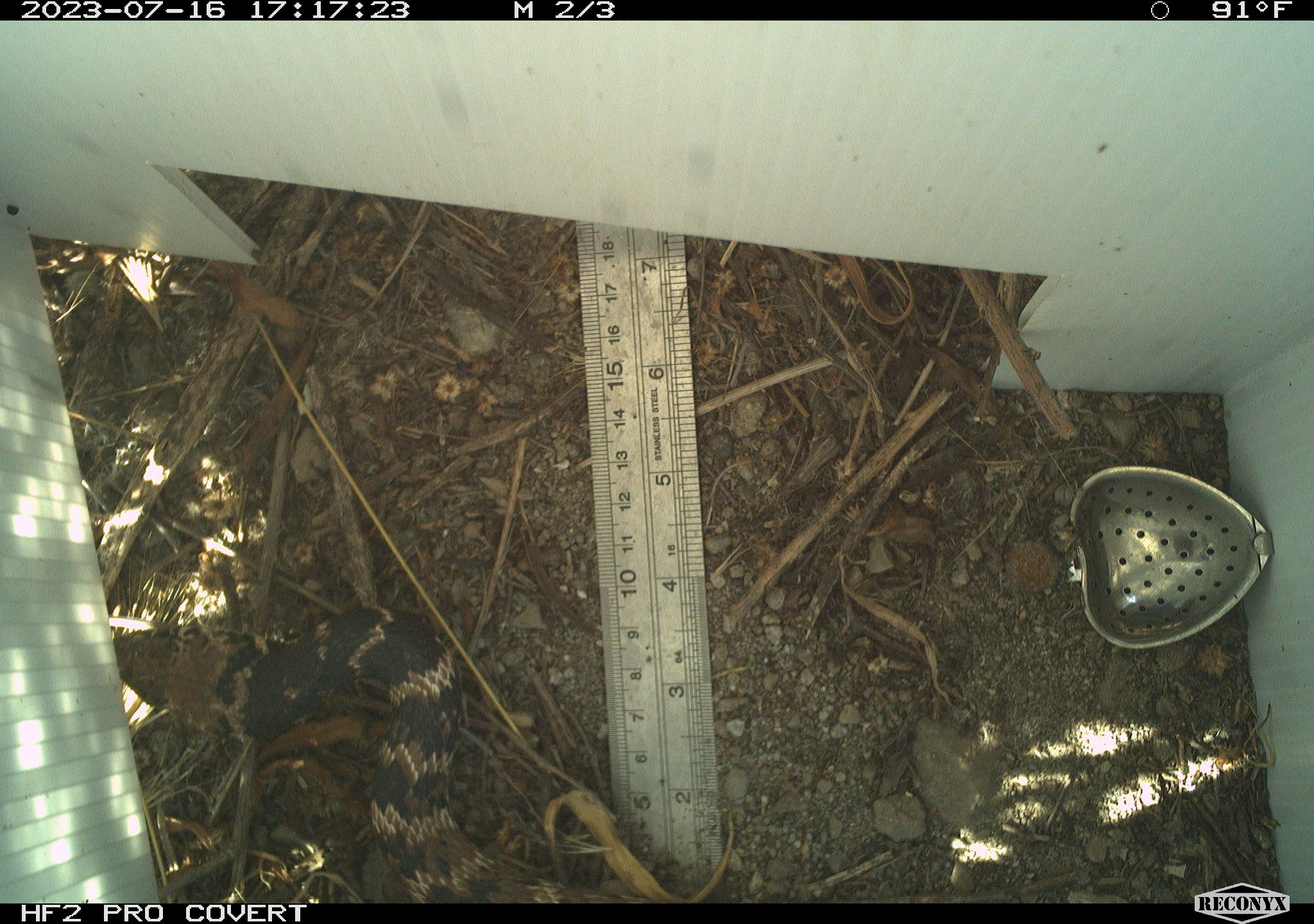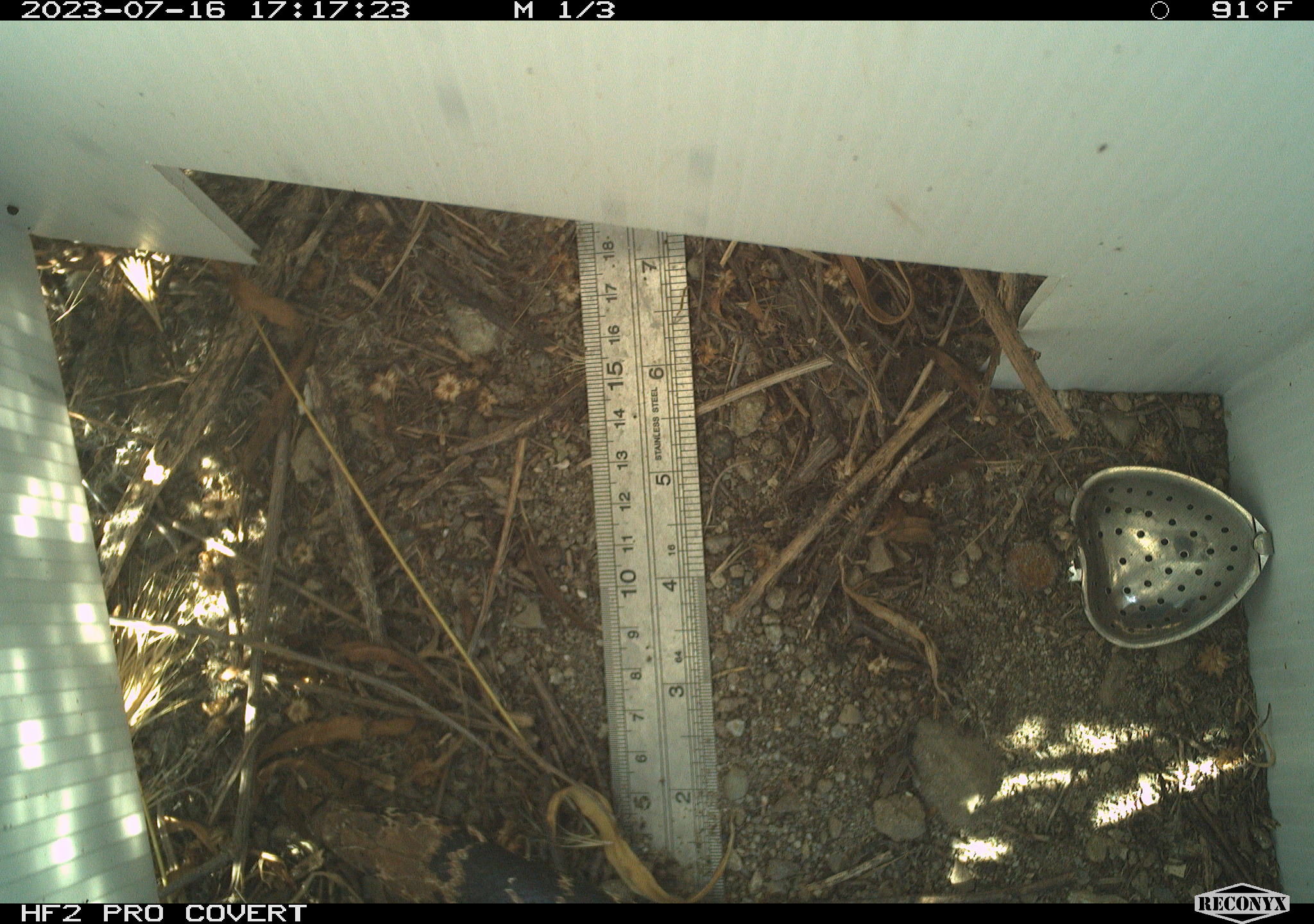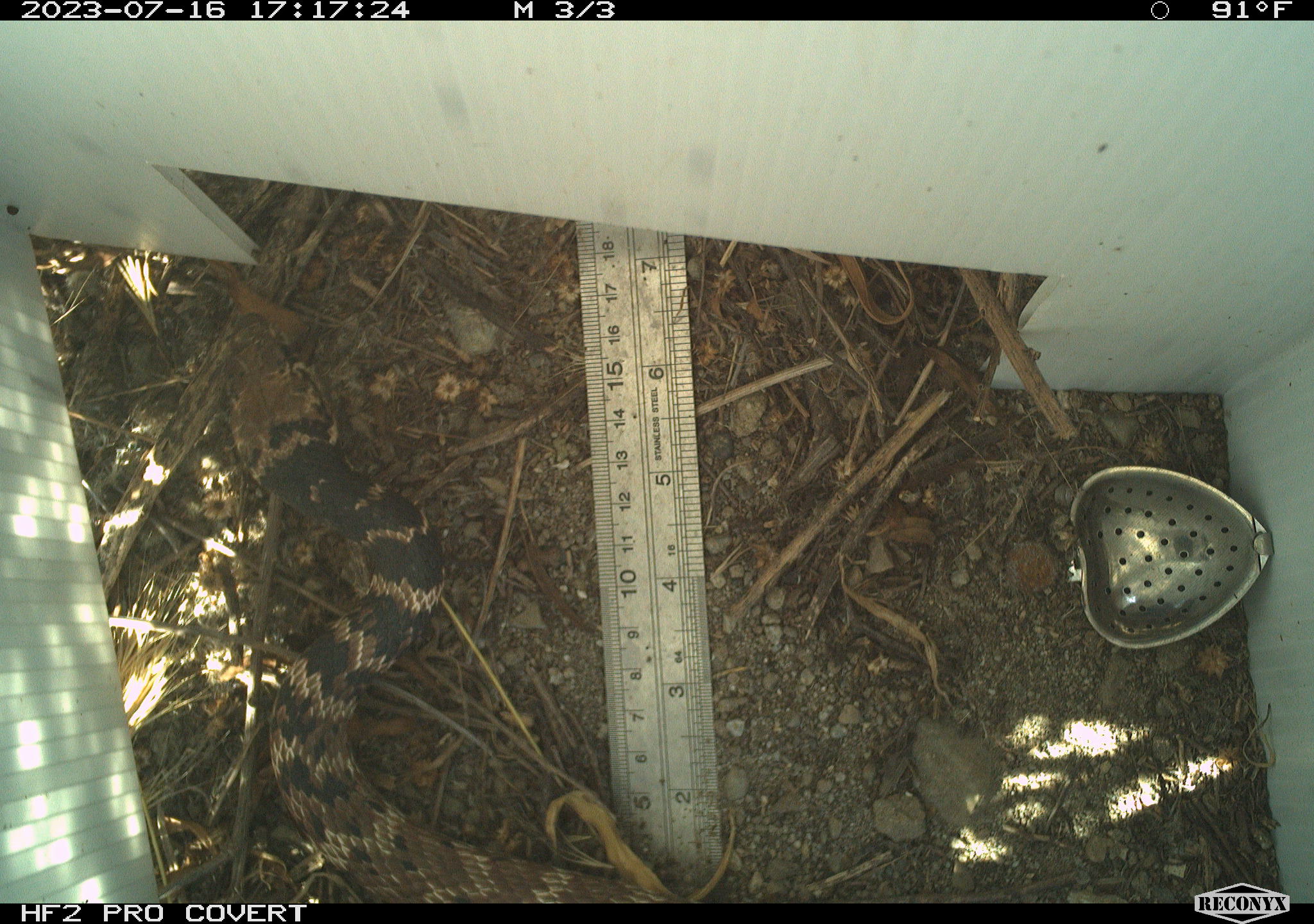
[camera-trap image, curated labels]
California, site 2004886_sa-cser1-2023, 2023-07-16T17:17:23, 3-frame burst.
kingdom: Animalia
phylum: Chordata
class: Reptilia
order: Squamata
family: Colubridae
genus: Masticophis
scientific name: Masticophis flagellum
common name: coachwhip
Coachwhip (Masticophis flagellum).